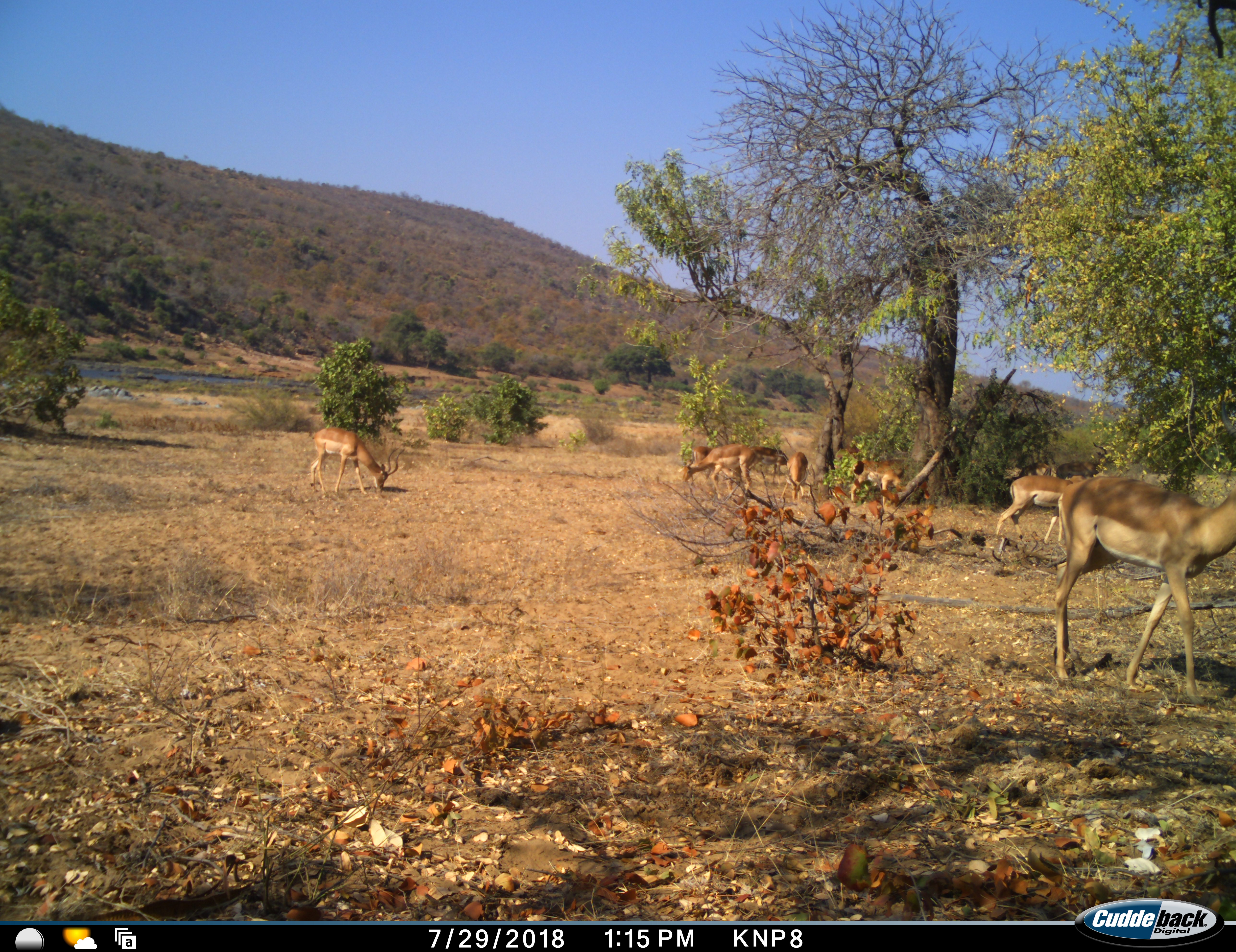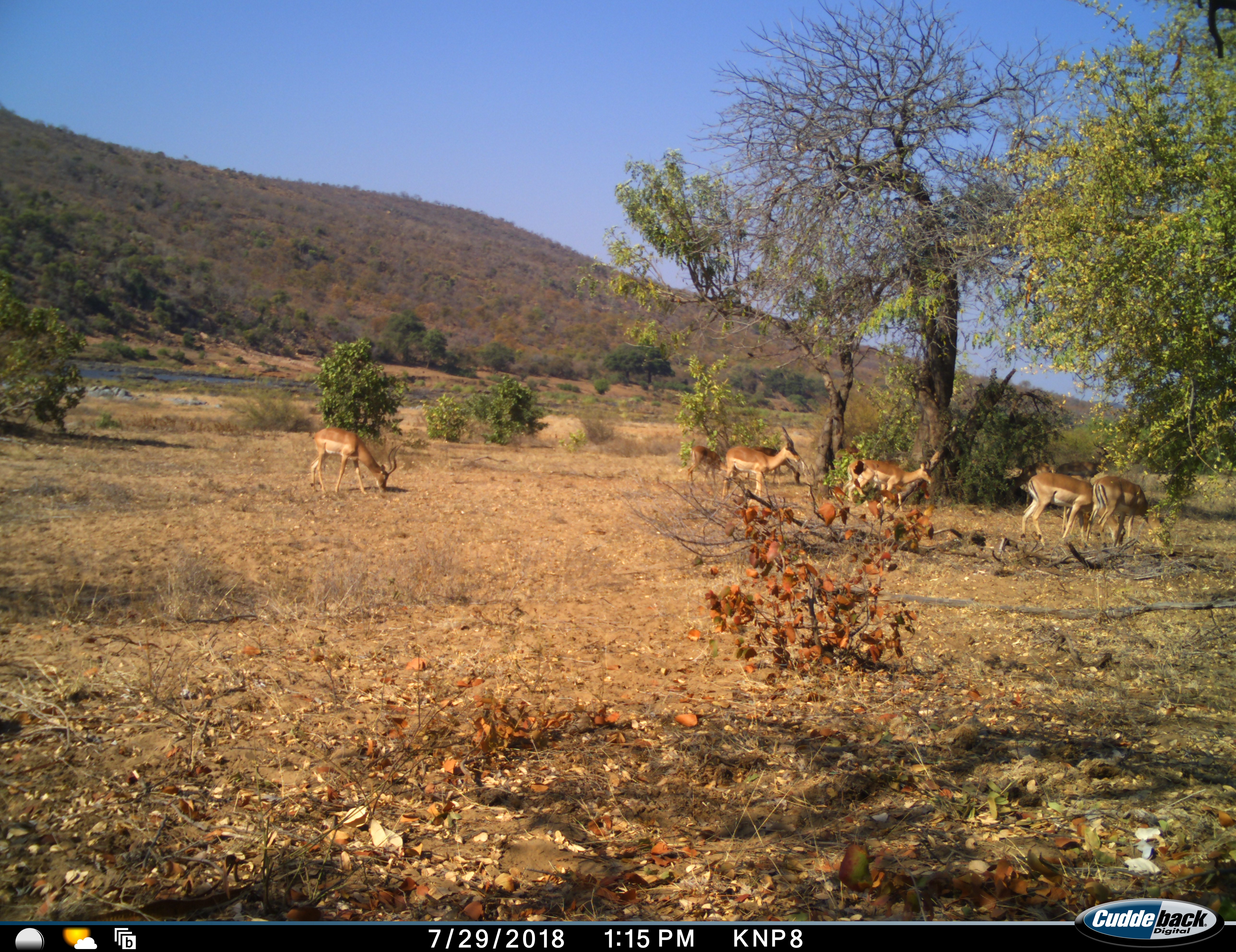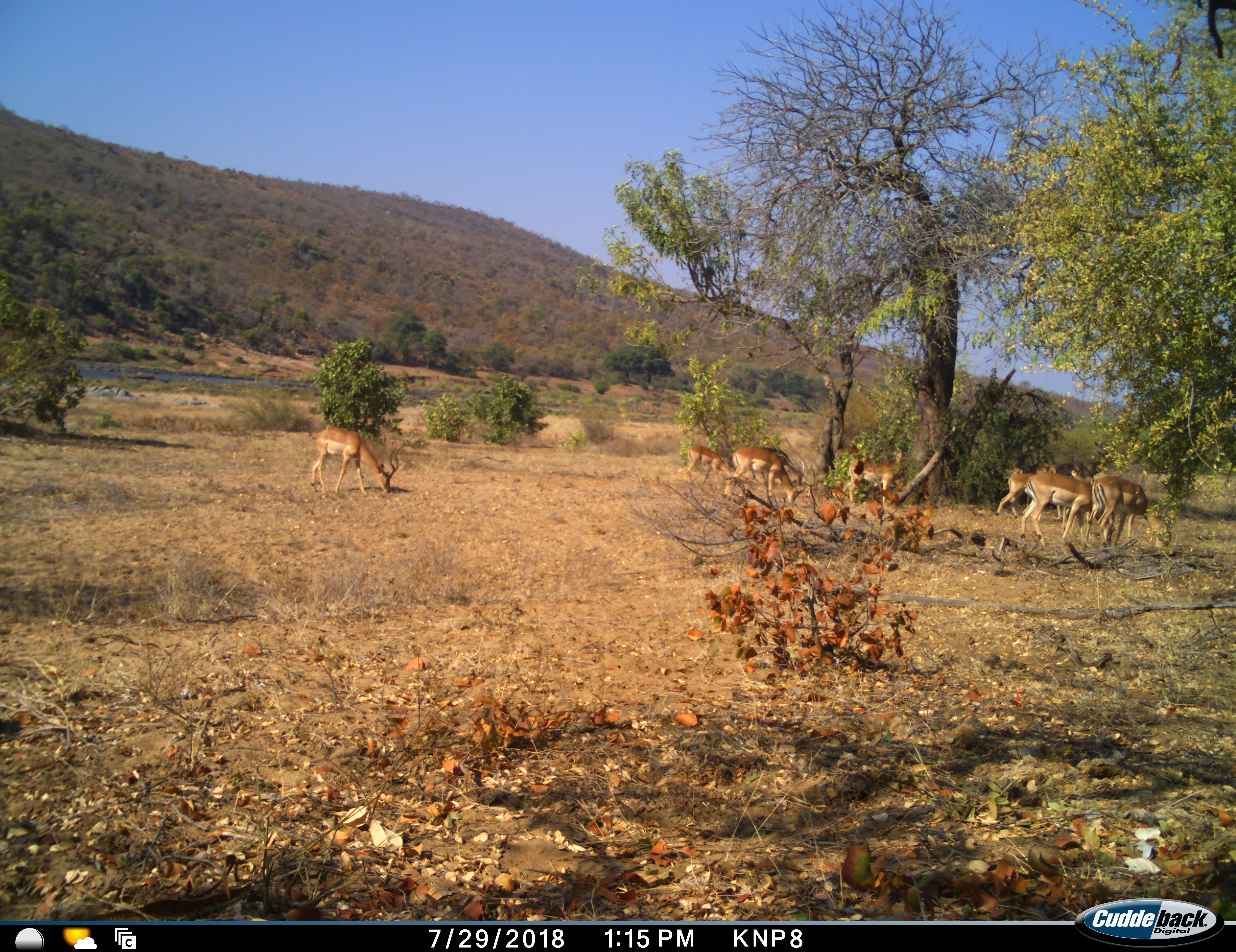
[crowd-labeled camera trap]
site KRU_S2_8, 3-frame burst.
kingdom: Animalia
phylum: Chordata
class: Mammalia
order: Artiodactyla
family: Bovidae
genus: Aepyceros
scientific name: Aepyceros melampus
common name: impala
Impala (Aepyceros melampus), count 7. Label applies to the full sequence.